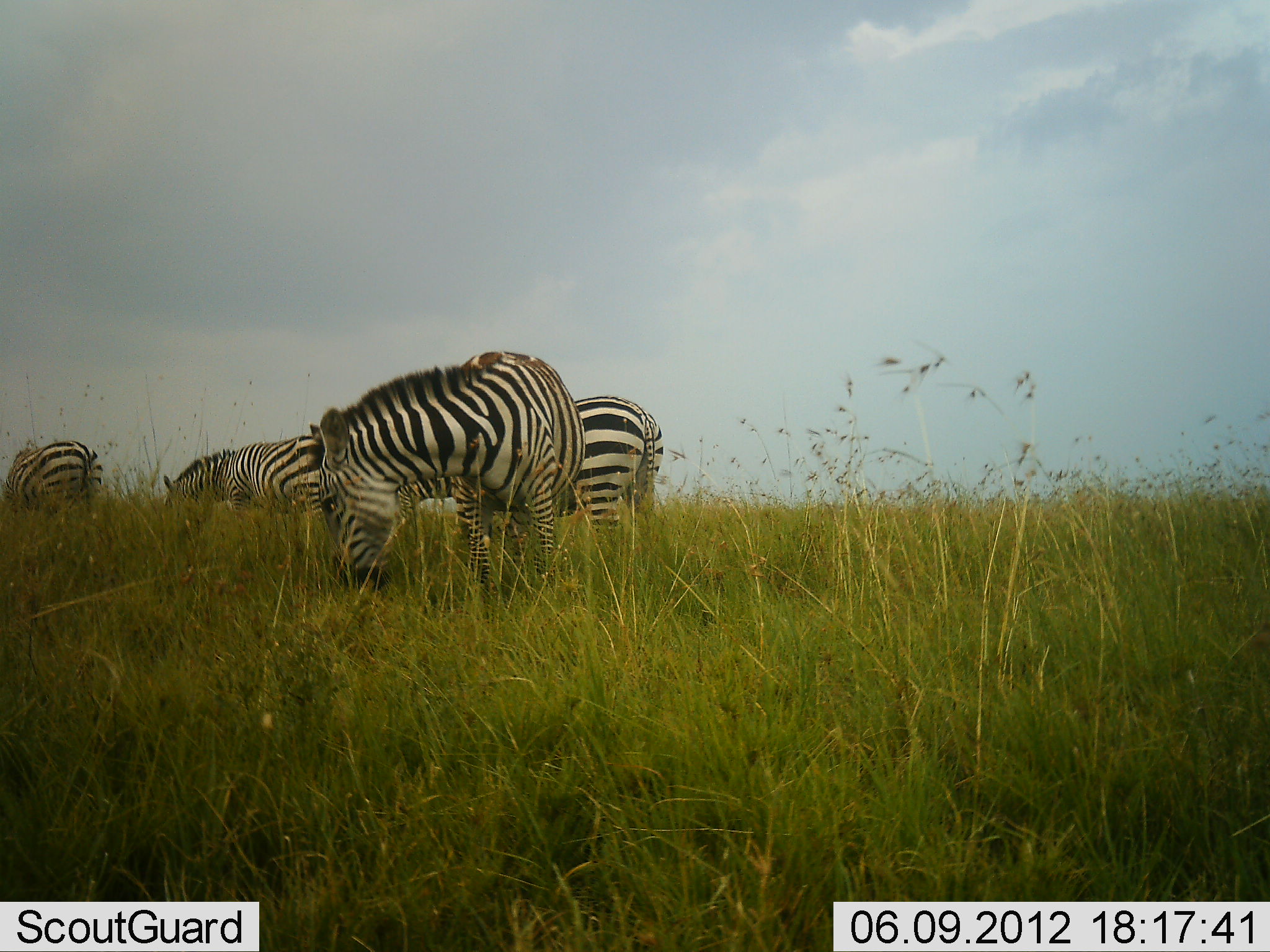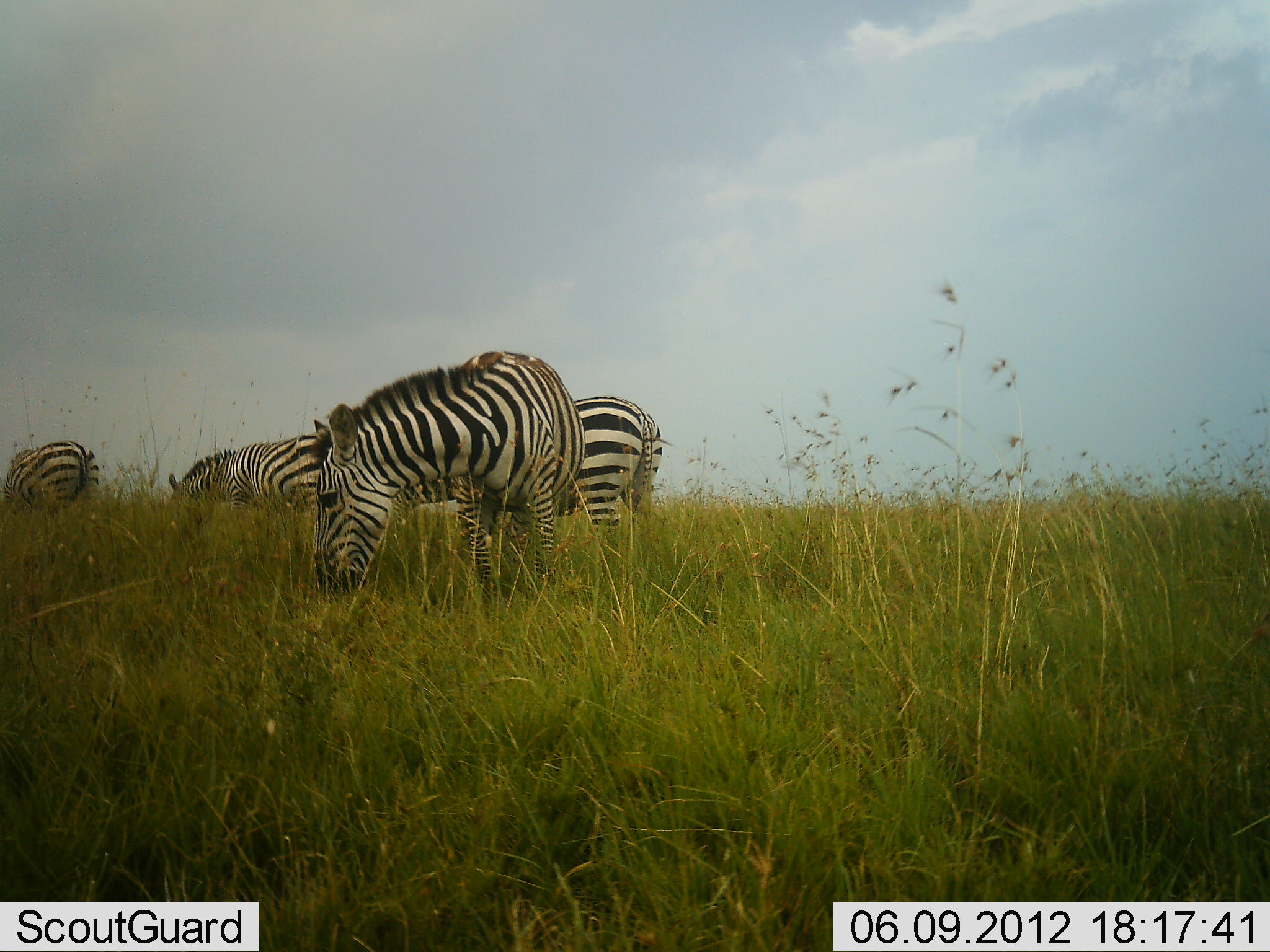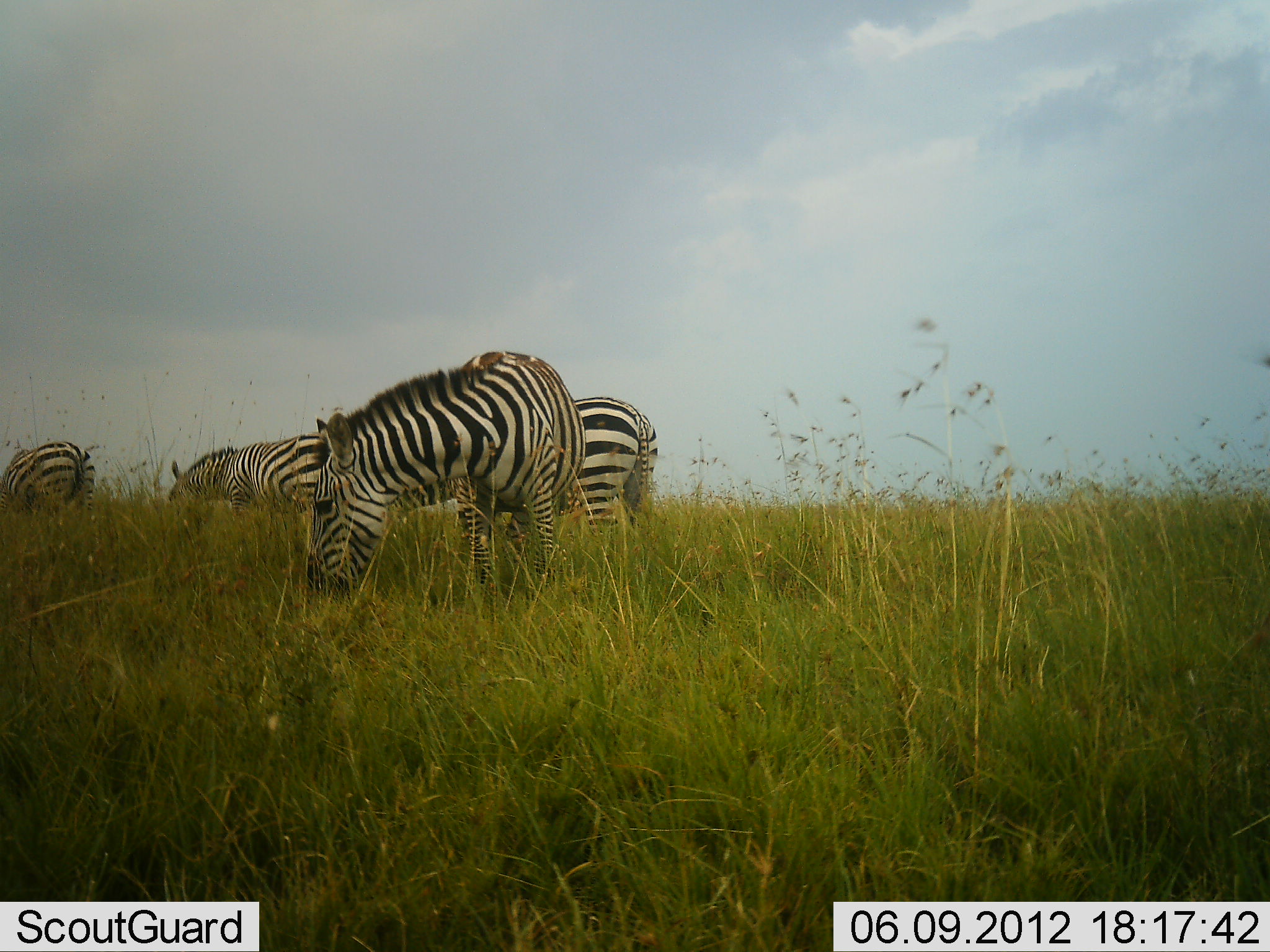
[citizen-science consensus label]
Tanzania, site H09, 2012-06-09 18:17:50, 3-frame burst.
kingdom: Animalia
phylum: Chordata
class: Mammalia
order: Perissodactyla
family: Equidae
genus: Equus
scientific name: Equus quagga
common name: plains zebra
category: zebra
Zebra (plains zebra) (Equus quagga), count 4. Behavior (volunteer vote fractions): standing 30%, resting 0%, moving 0%, interacting 0%. Young present (vote fraction): 0%. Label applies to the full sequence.